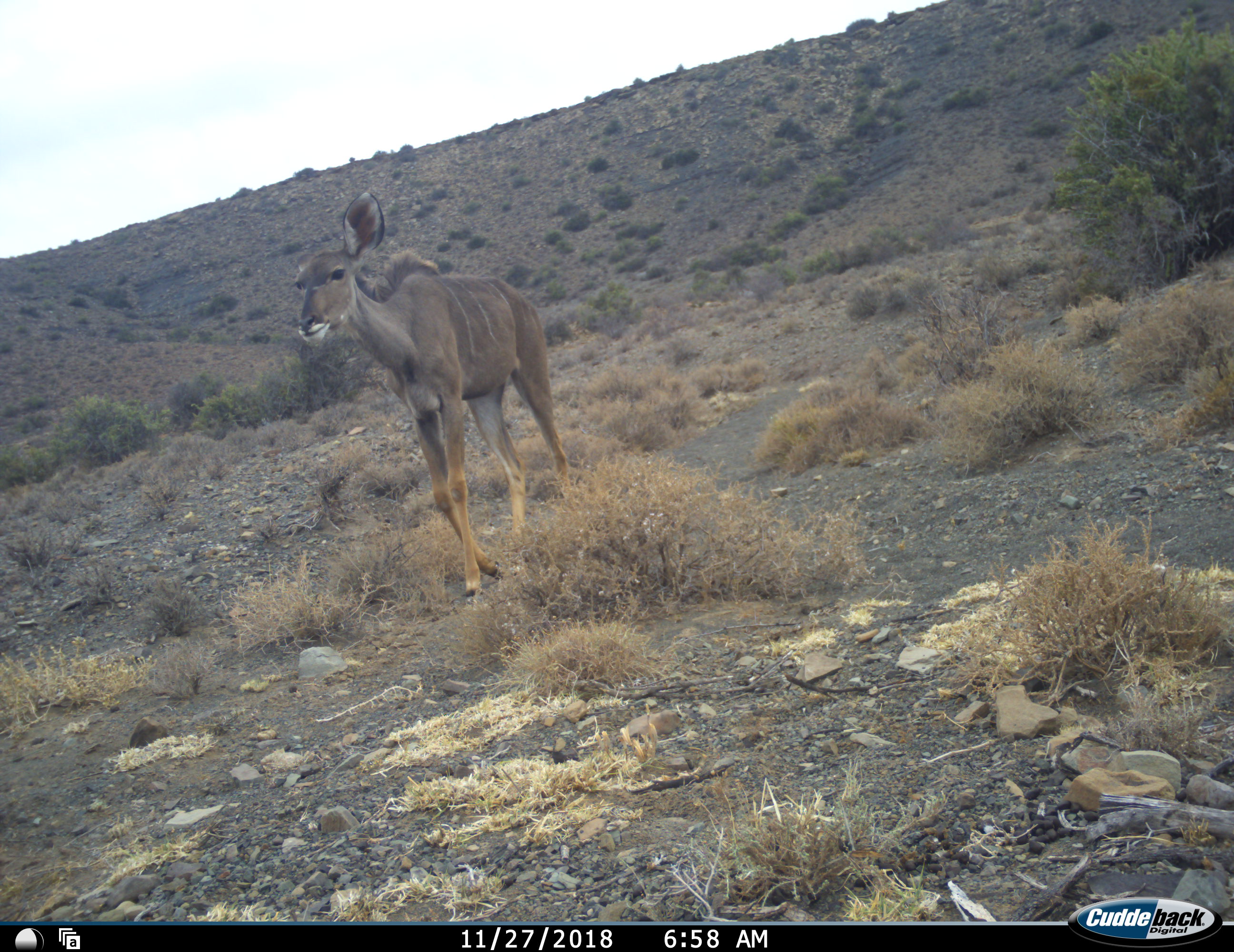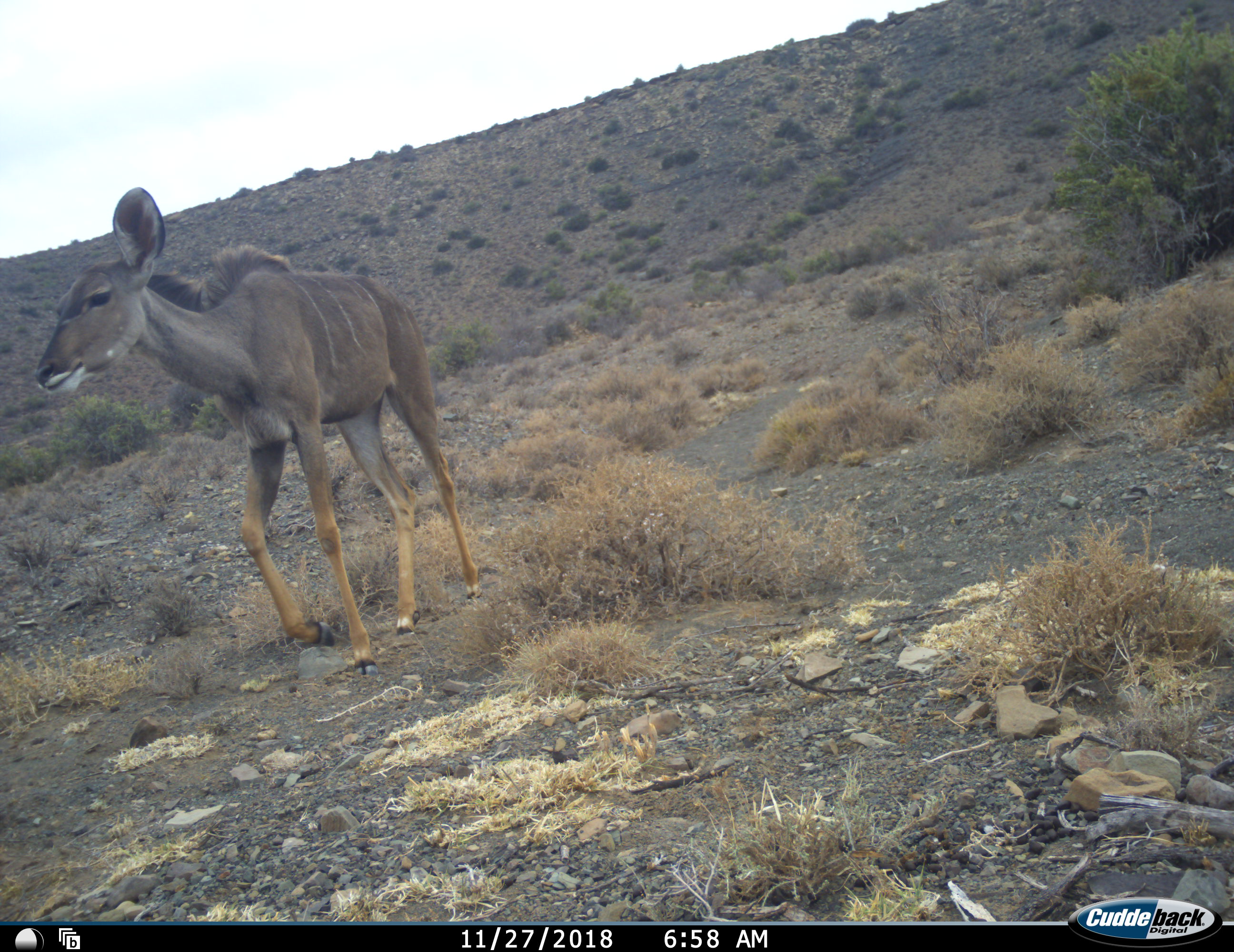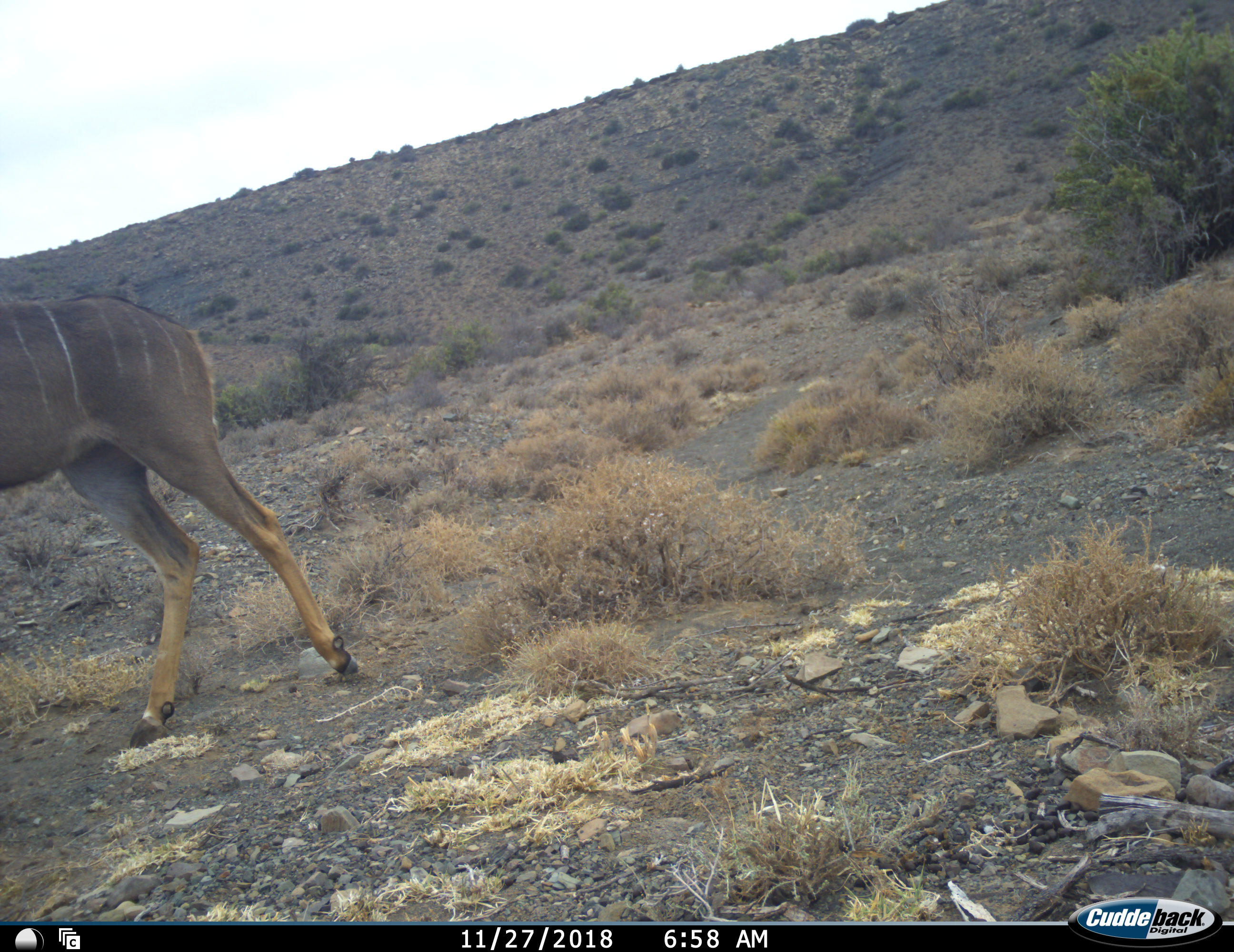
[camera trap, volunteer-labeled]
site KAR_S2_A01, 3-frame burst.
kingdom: Animalia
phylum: Chordata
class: Mammalia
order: Artiodactyla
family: Bovidae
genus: Tragelaphus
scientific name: Tragelaphus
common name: kudu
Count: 1.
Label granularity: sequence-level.